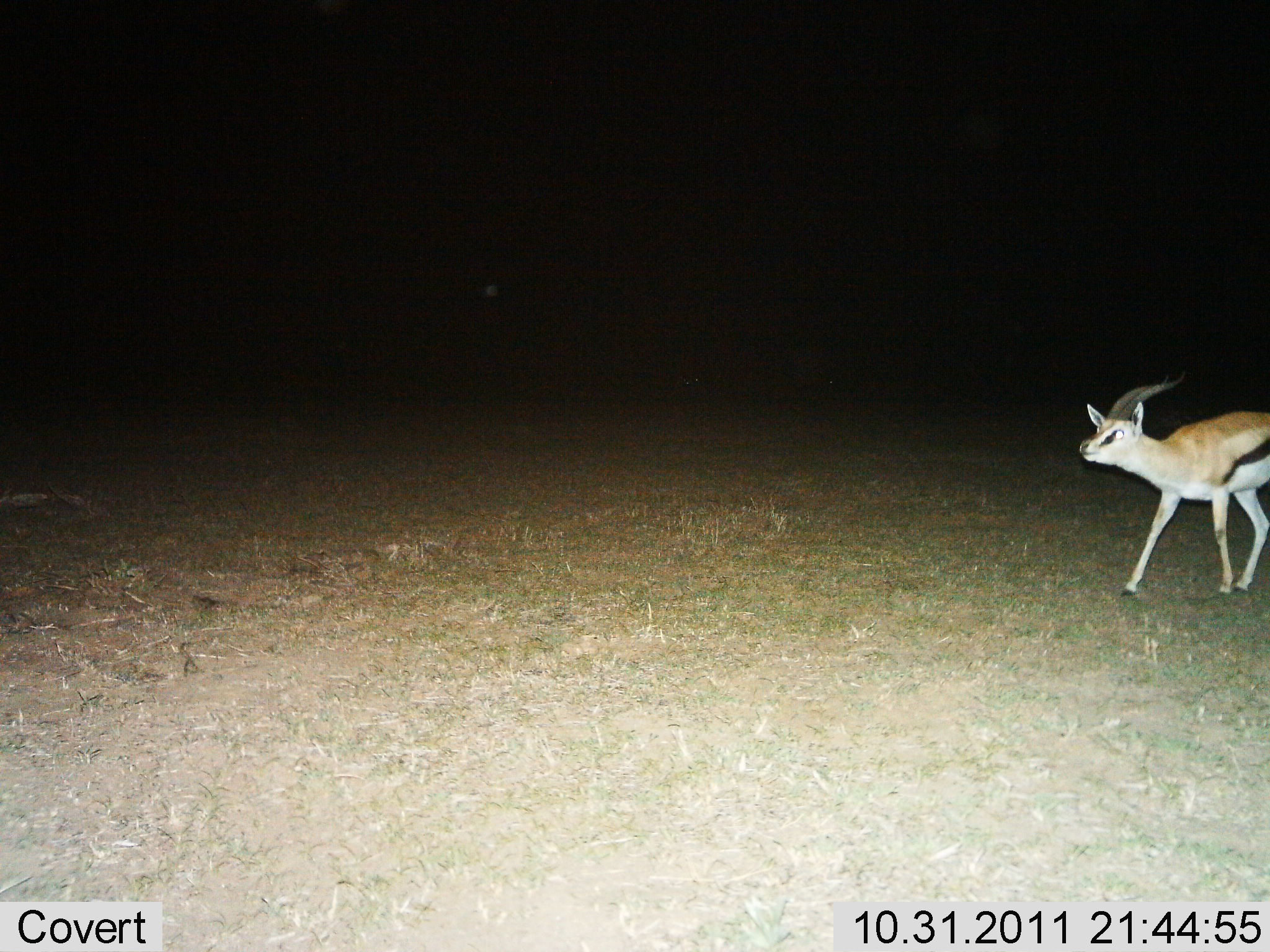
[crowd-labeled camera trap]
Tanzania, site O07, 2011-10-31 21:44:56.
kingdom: Animalia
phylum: Chordata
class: Mammalia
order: Artiodactyla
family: Bovidae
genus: Eudorcas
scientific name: Eudorcas thomsonii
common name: thomson's gazelle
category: gazellethomsons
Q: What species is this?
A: Gazellethomsons (thomson's gazelle) (Eudorcas thomsonii).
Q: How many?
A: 1.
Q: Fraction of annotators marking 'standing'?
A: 18%.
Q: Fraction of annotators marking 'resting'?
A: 0%.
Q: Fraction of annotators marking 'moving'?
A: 82%.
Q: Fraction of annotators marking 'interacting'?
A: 0%.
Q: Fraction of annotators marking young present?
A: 0%.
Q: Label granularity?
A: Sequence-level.